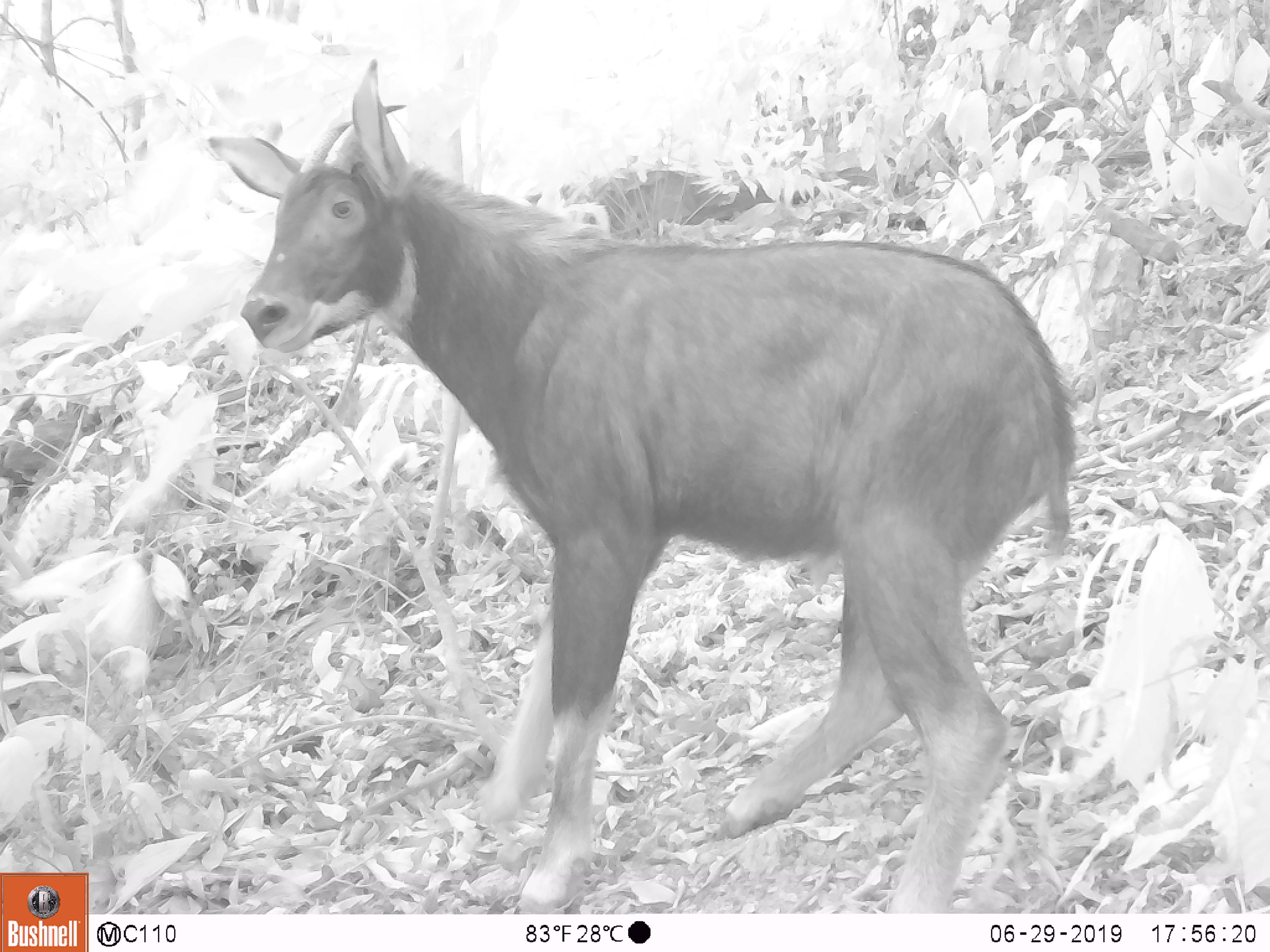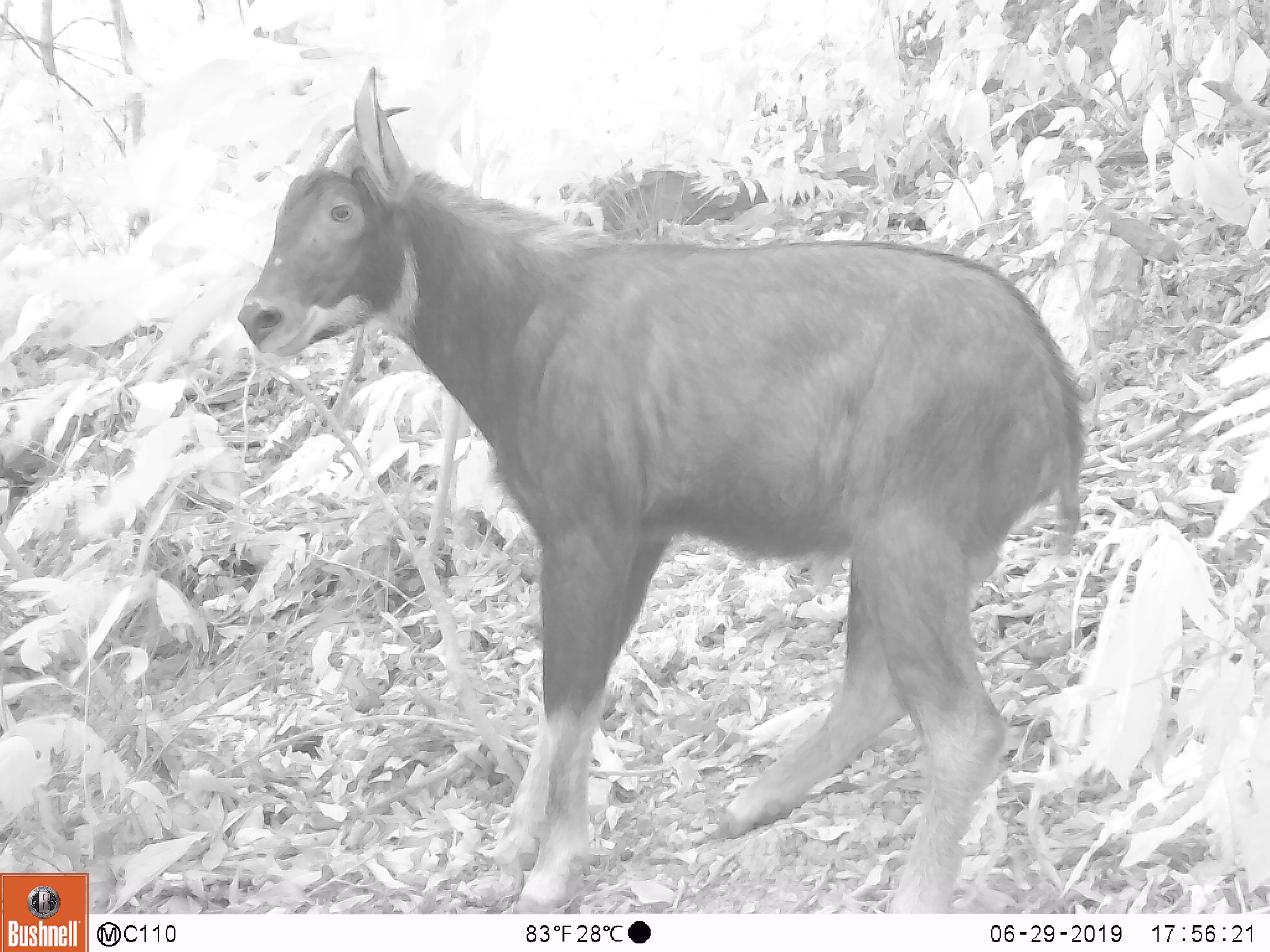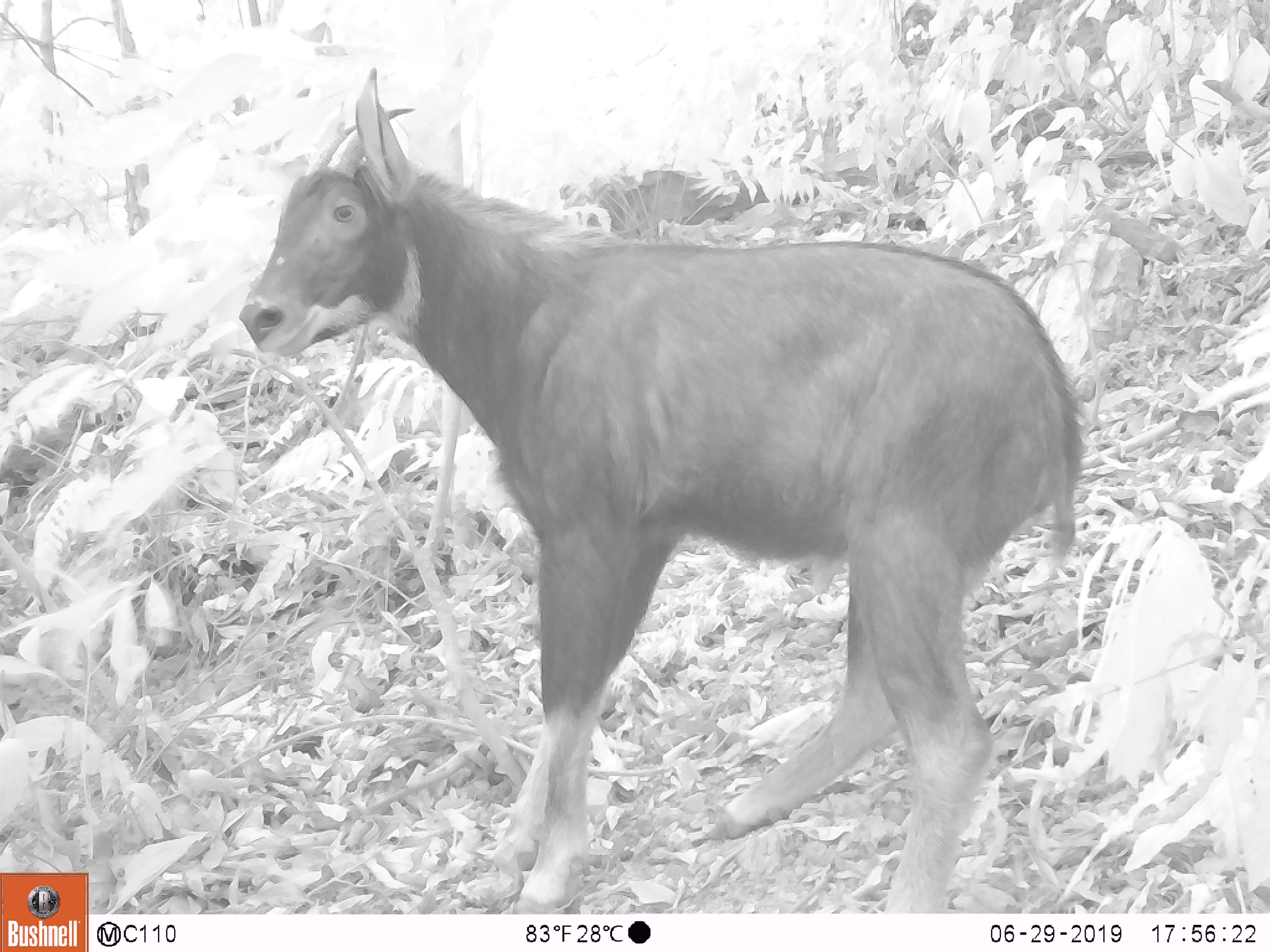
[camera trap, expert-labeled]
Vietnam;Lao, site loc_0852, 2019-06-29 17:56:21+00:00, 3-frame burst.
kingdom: Animalia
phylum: Chordata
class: Mammalia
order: Artiodactyla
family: Bovidae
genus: Capricornis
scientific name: Capricornis sumatraensis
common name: chinese serow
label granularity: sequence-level